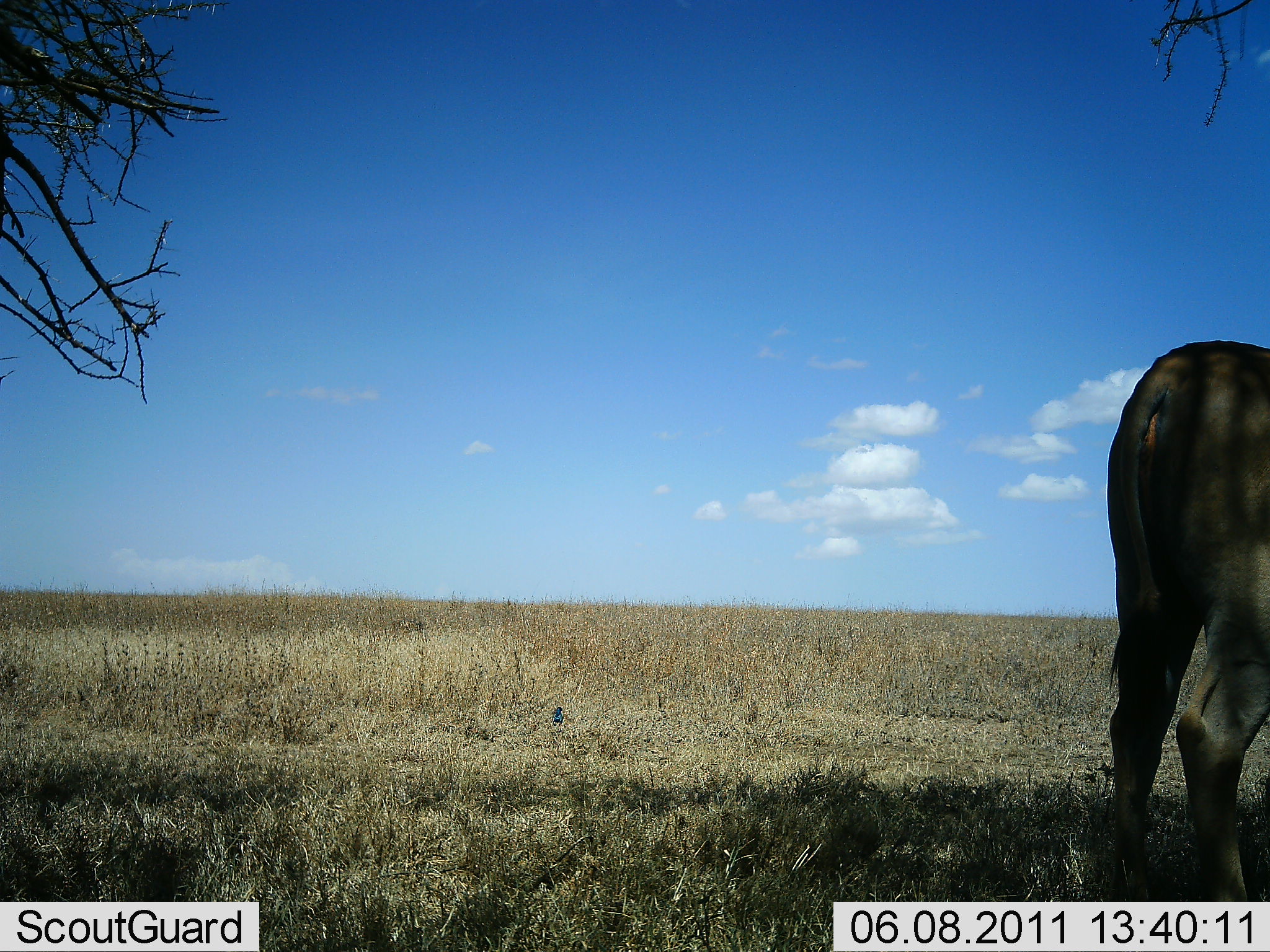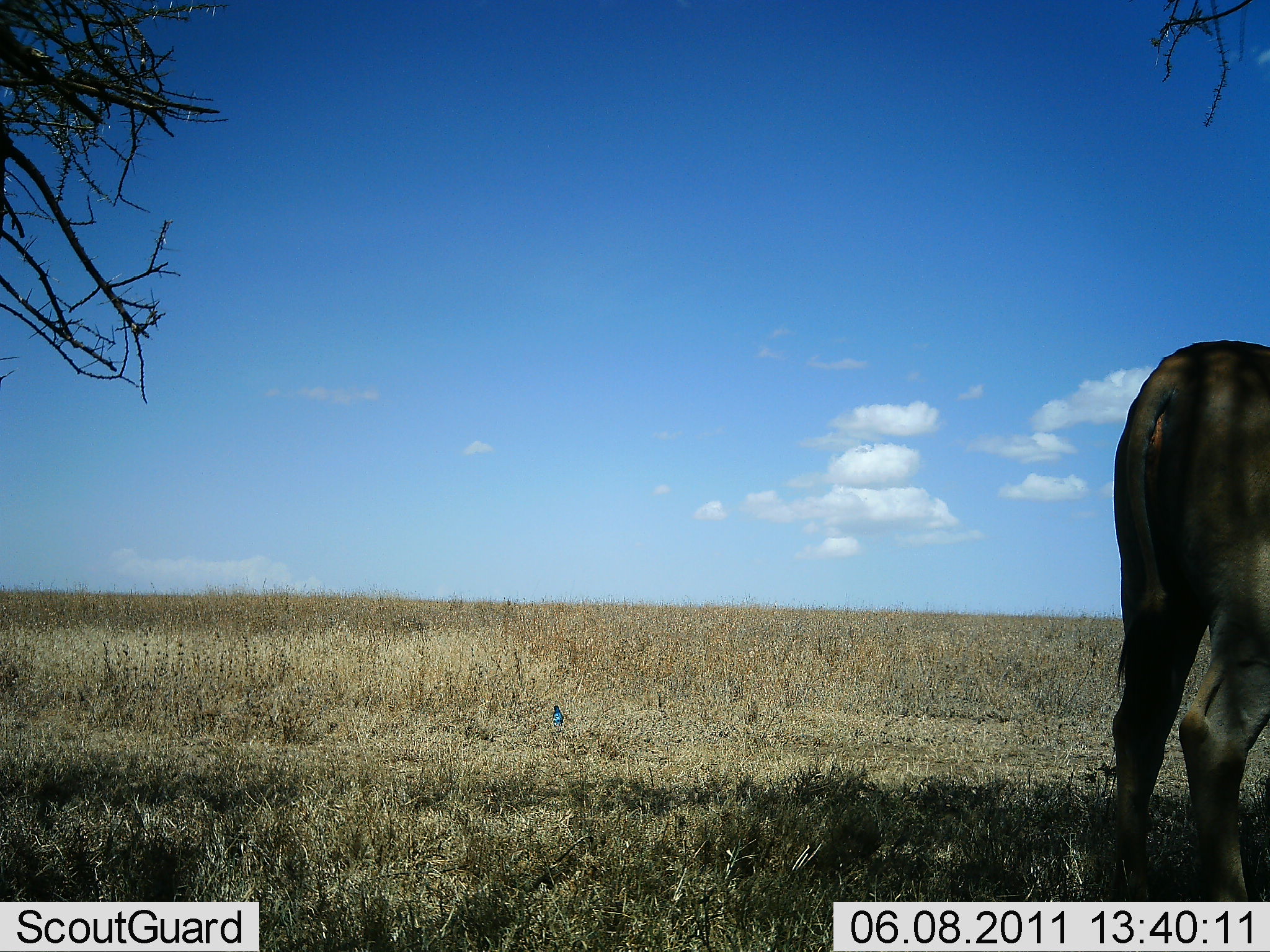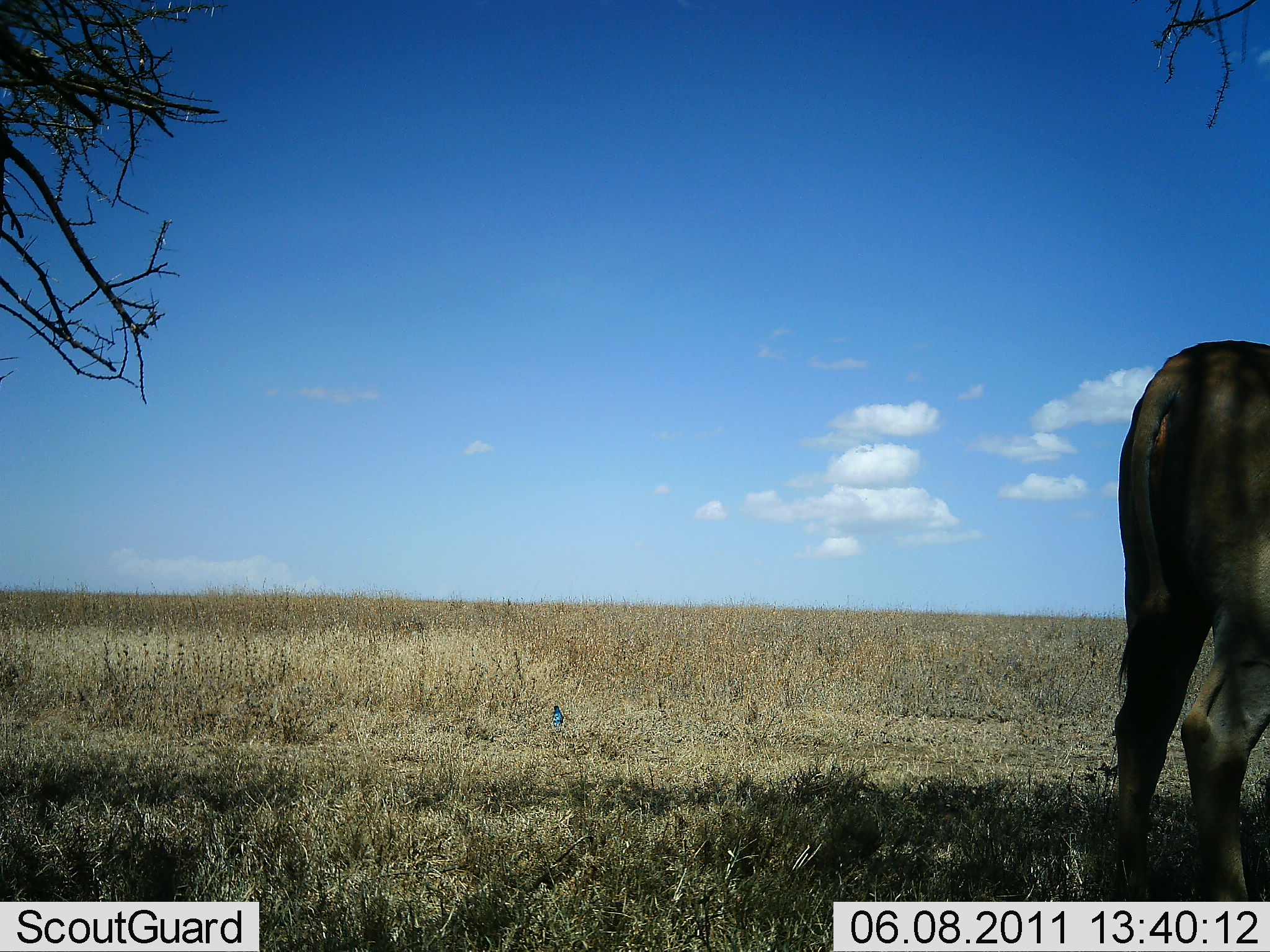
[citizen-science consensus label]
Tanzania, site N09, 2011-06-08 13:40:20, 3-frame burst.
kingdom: Animalia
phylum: Chordata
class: Mammalia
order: Artiodactyla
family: Bovidae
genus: Connochaetes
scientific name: Connochaetes taurinus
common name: blue wildebeest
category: wildebeest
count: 1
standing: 78%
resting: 11%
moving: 0%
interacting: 0%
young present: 0%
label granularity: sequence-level